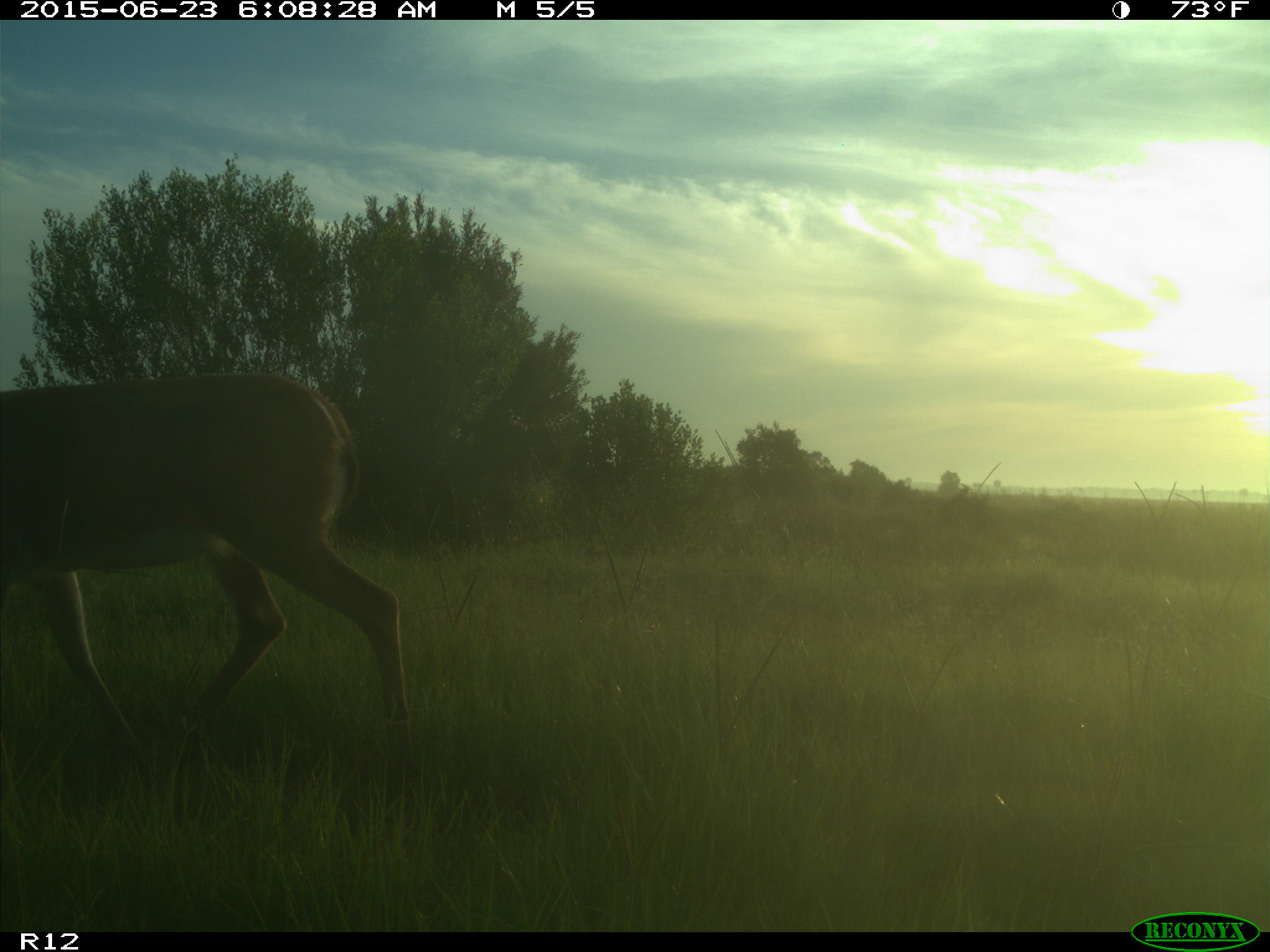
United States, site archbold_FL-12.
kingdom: Animalia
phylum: Chordata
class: Mammalia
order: Artiodactyla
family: Cervidae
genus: Odocoileus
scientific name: Odocoileus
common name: deer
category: unidentified deer